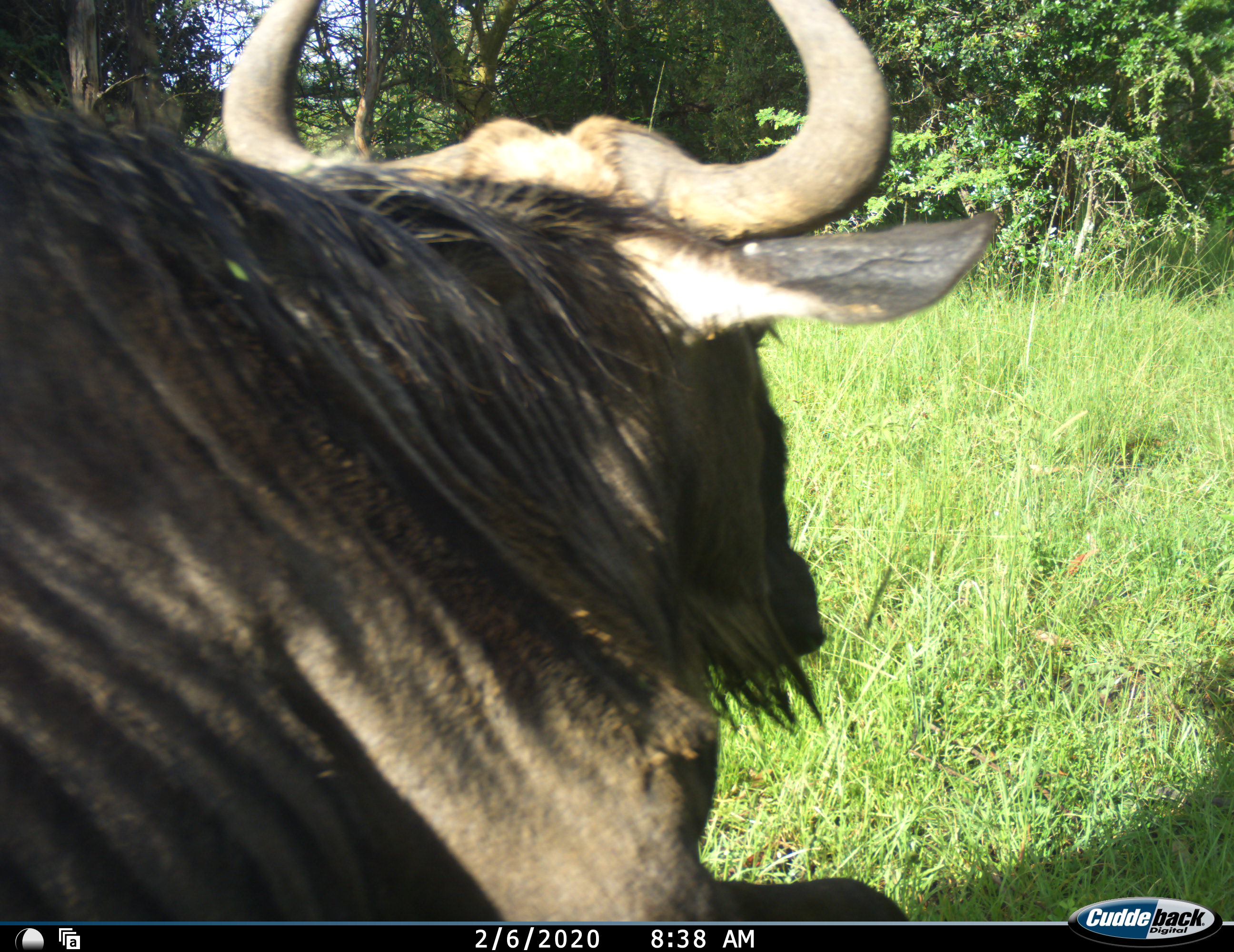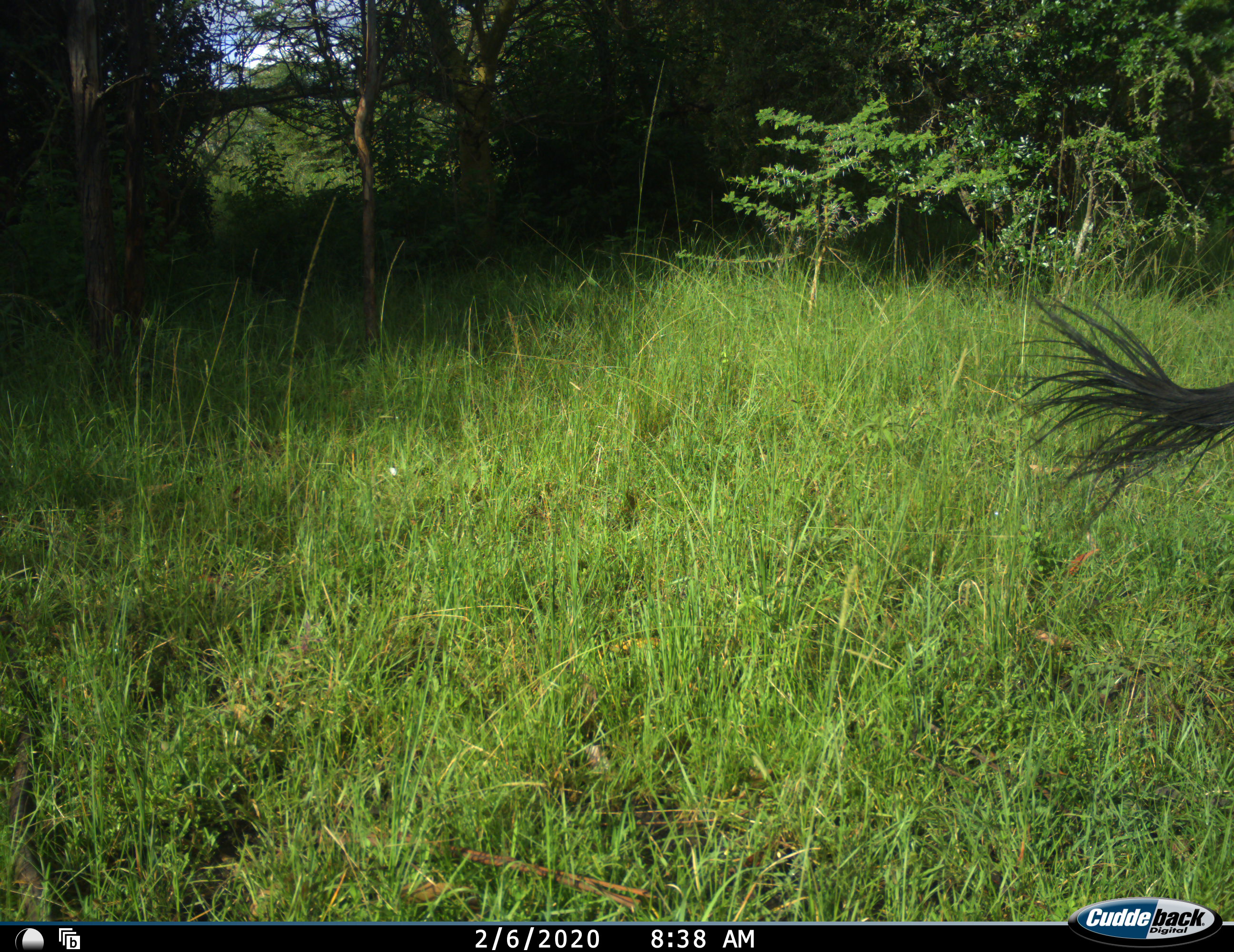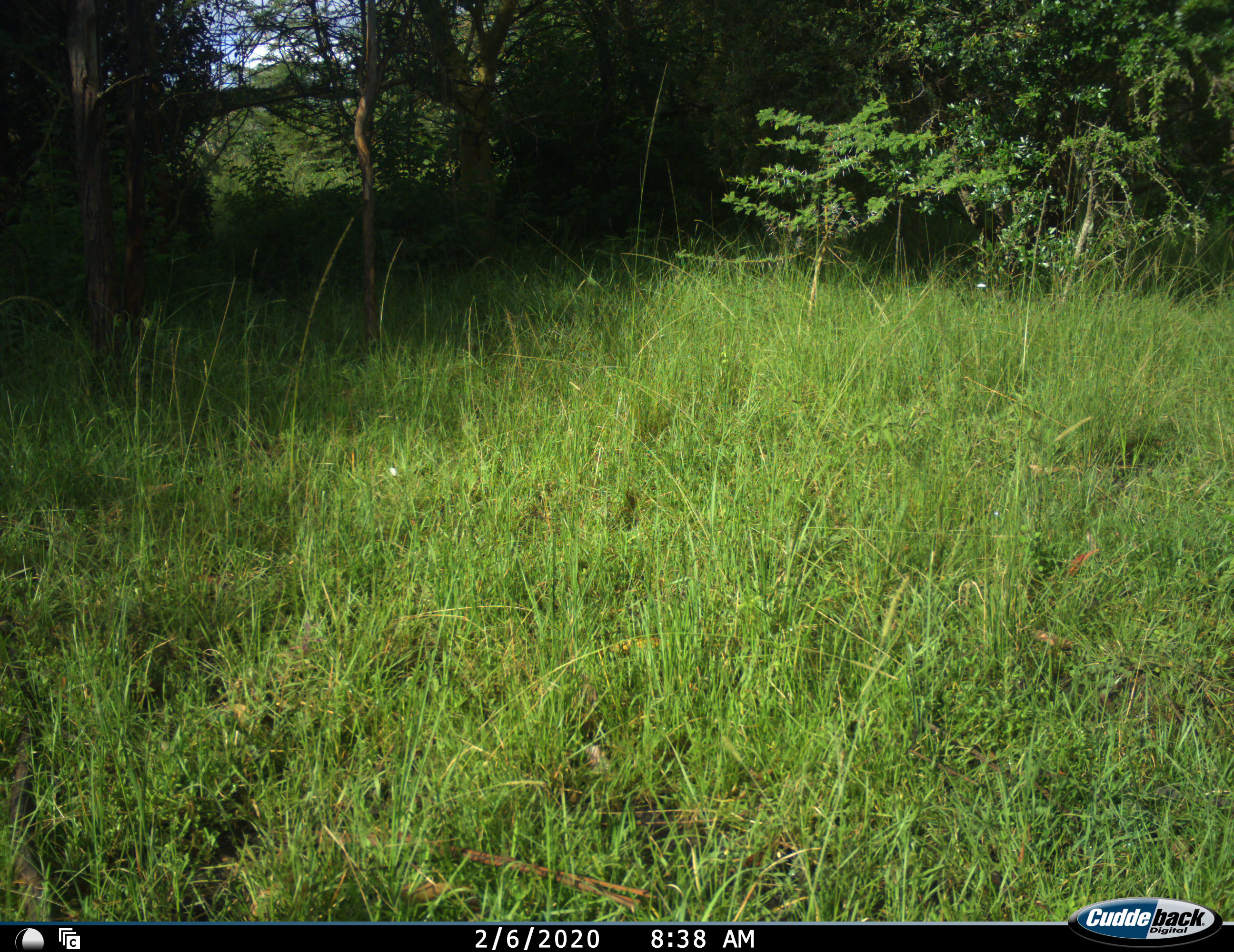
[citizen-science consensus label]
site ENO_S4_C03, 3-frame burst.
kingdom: Animalia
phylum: Chordata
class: Mammalia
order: Artiodactyla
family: Bovidae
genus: Connochaetes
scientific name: Connochaetes taurinus taurinus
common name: blue wildebeest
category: wildebeestblue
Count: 1.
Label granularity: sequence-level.